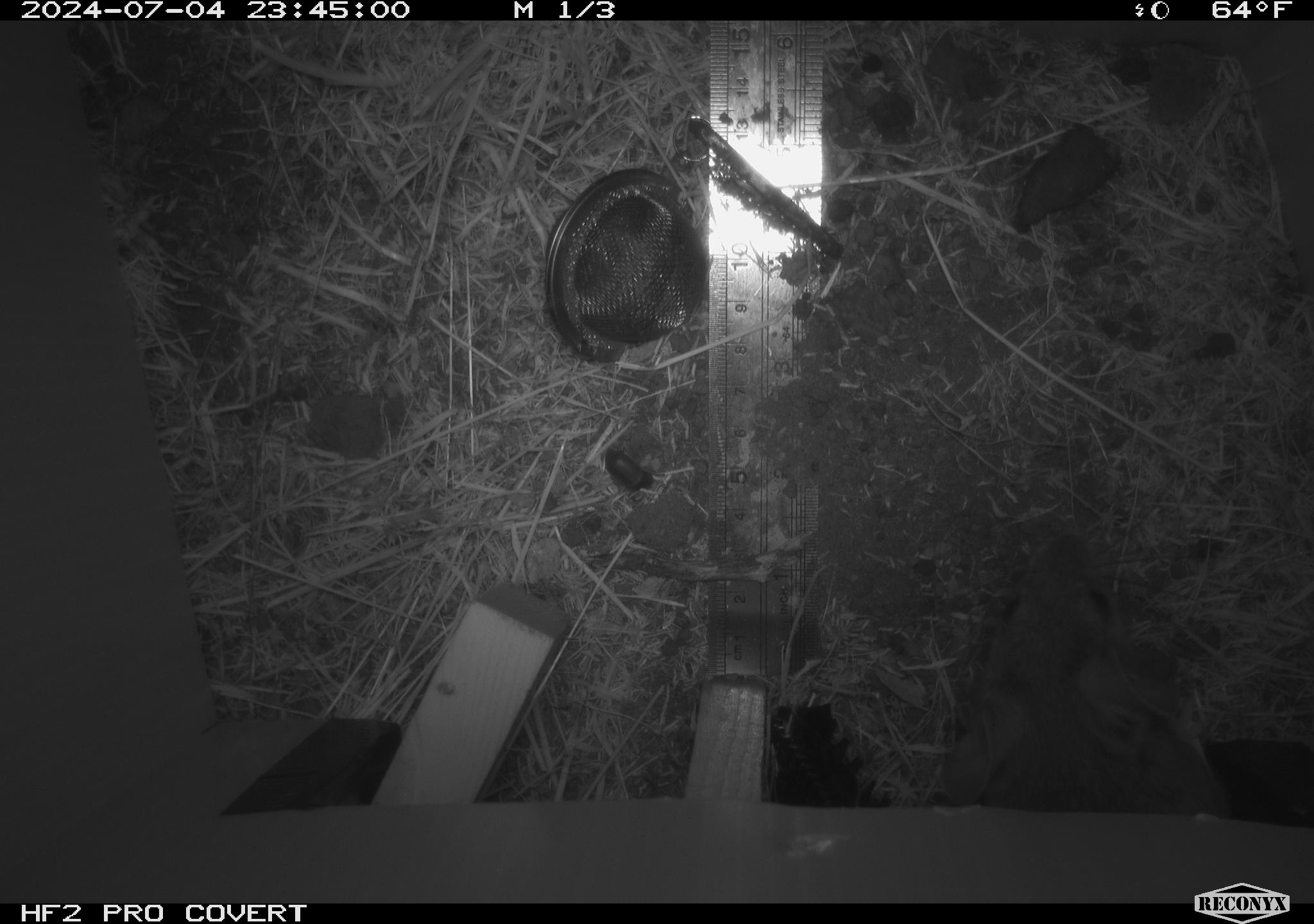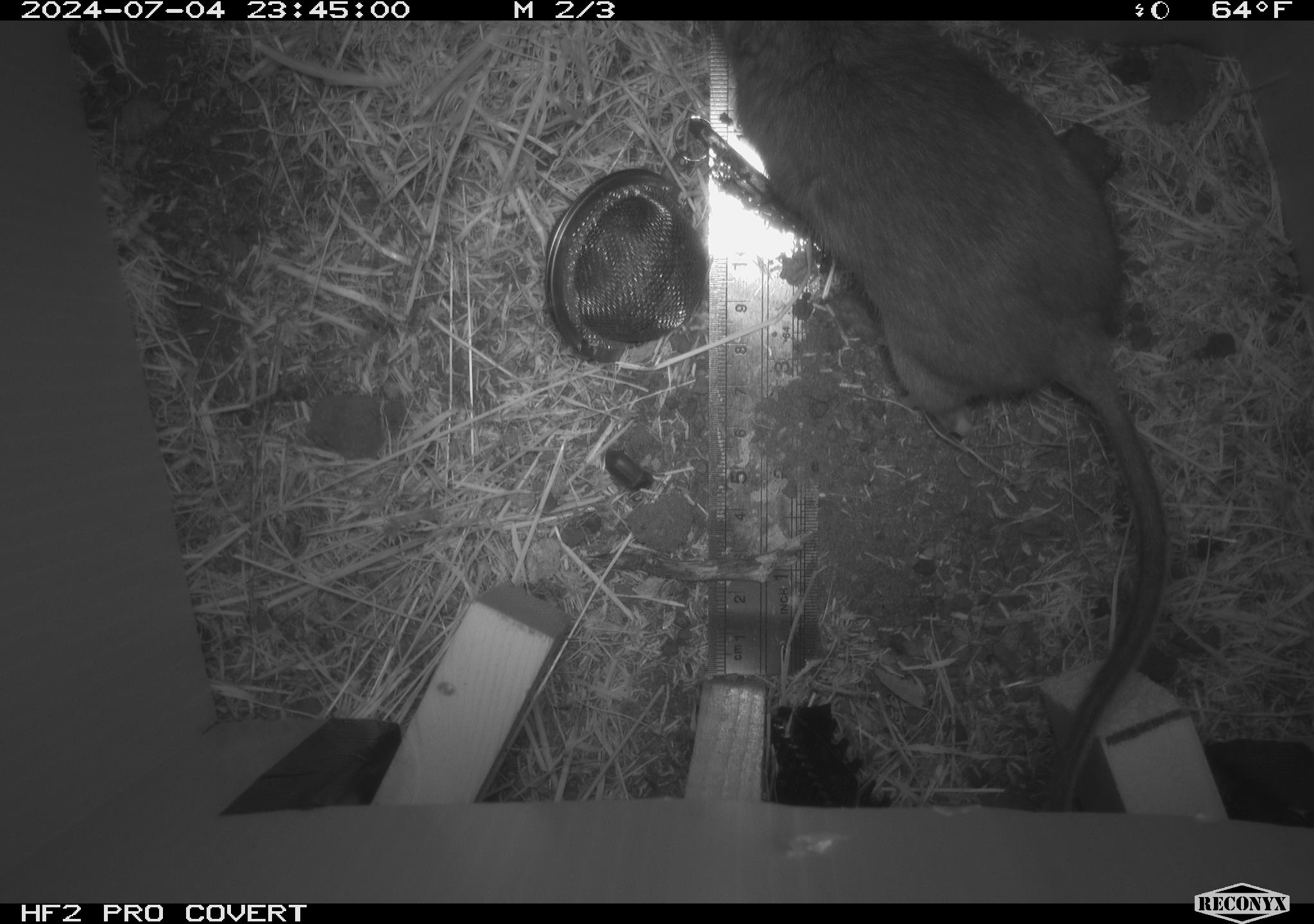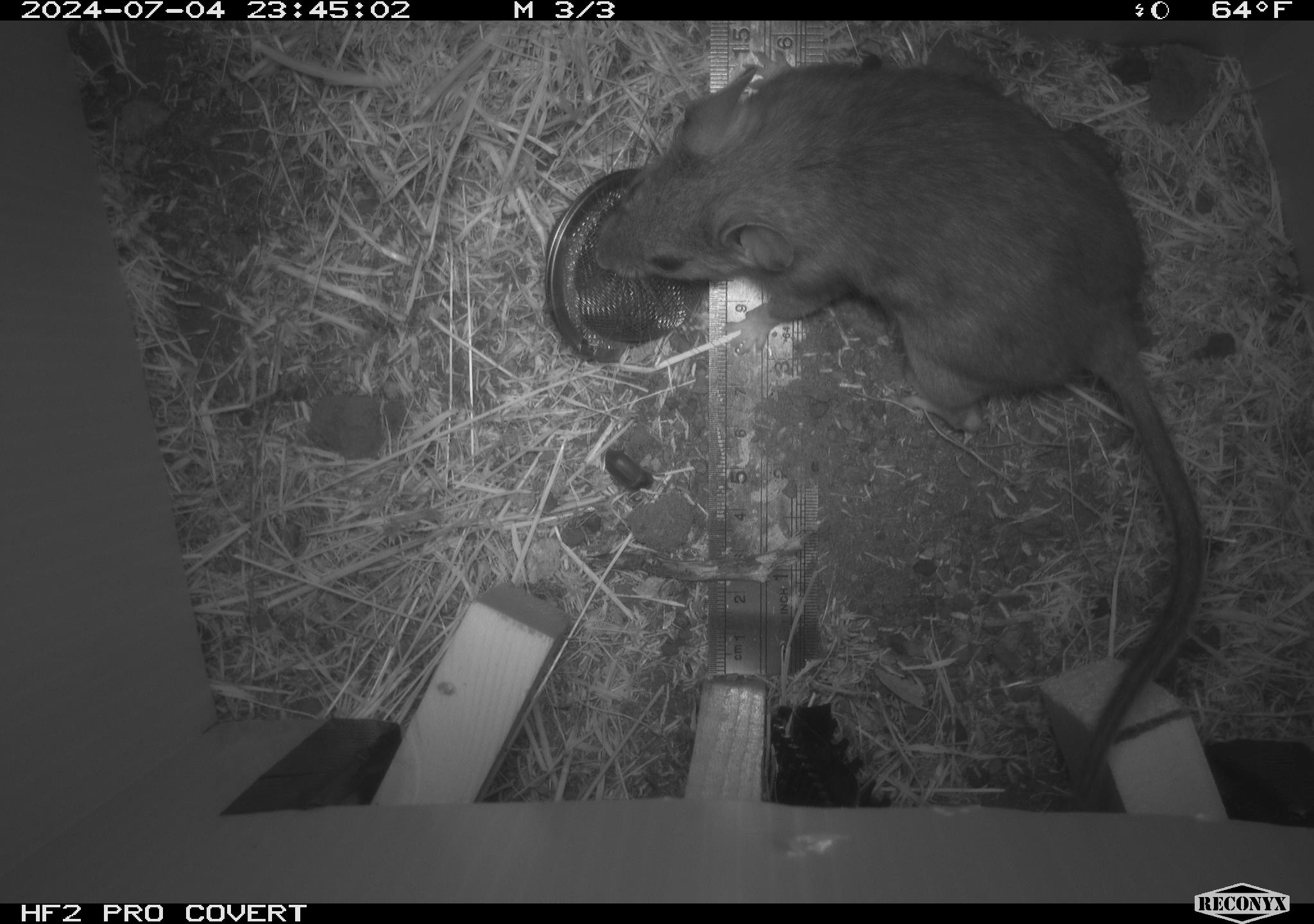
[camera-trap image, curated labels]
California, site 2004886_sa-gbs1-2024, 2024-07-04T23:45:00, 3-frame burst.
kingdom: Animalia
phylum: Chordata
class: Mammalia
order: Rodentia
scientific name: Rodentia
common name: woodrat or rat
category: woodrat or rat species